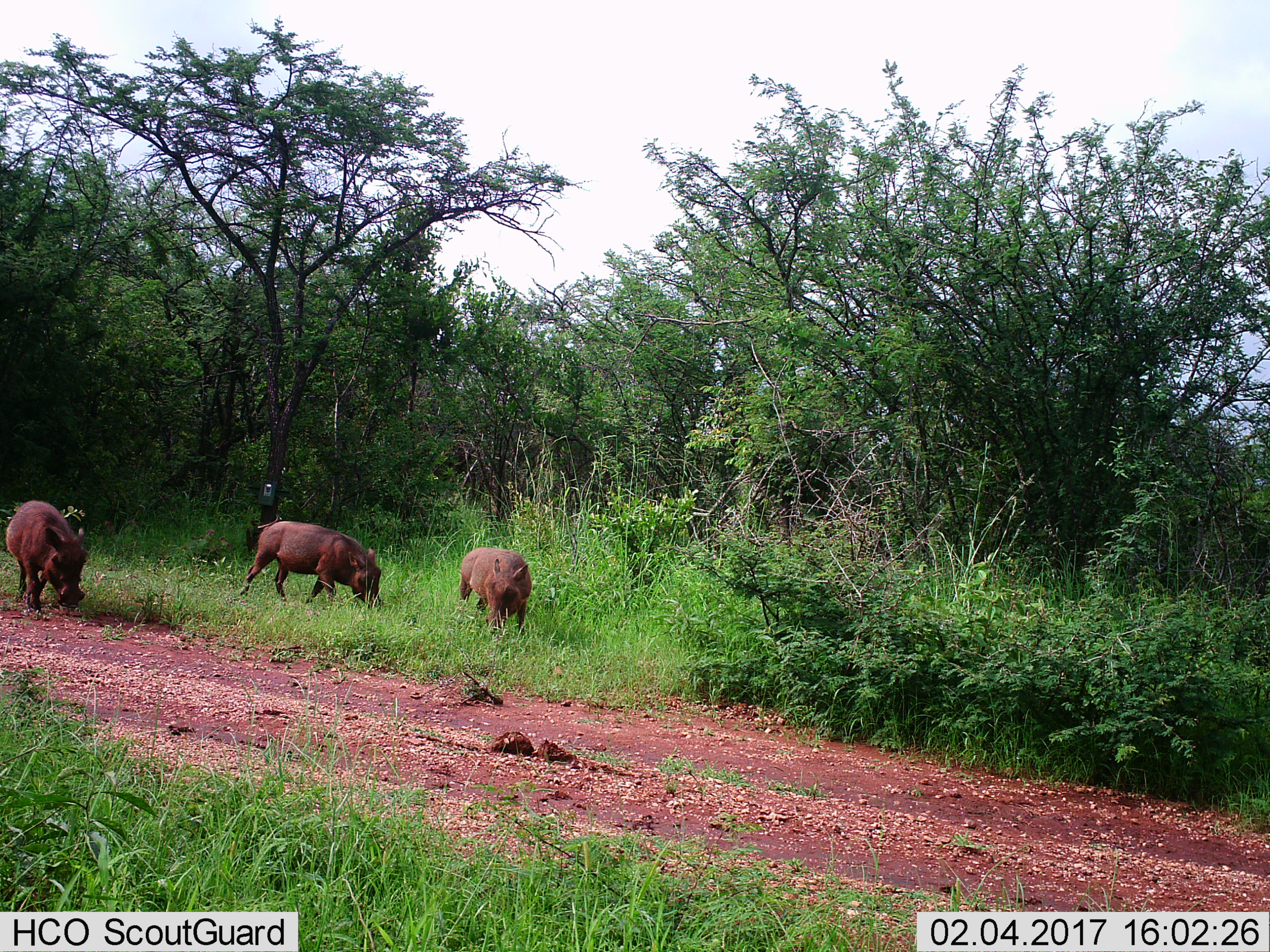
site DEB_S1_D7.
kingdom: Animalia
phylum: Chordata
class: Mammalia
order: Artiodactyla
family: Suidae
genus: Phacochoerus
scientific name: Phacochoerus africanus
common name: warthog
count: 3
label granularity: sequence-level